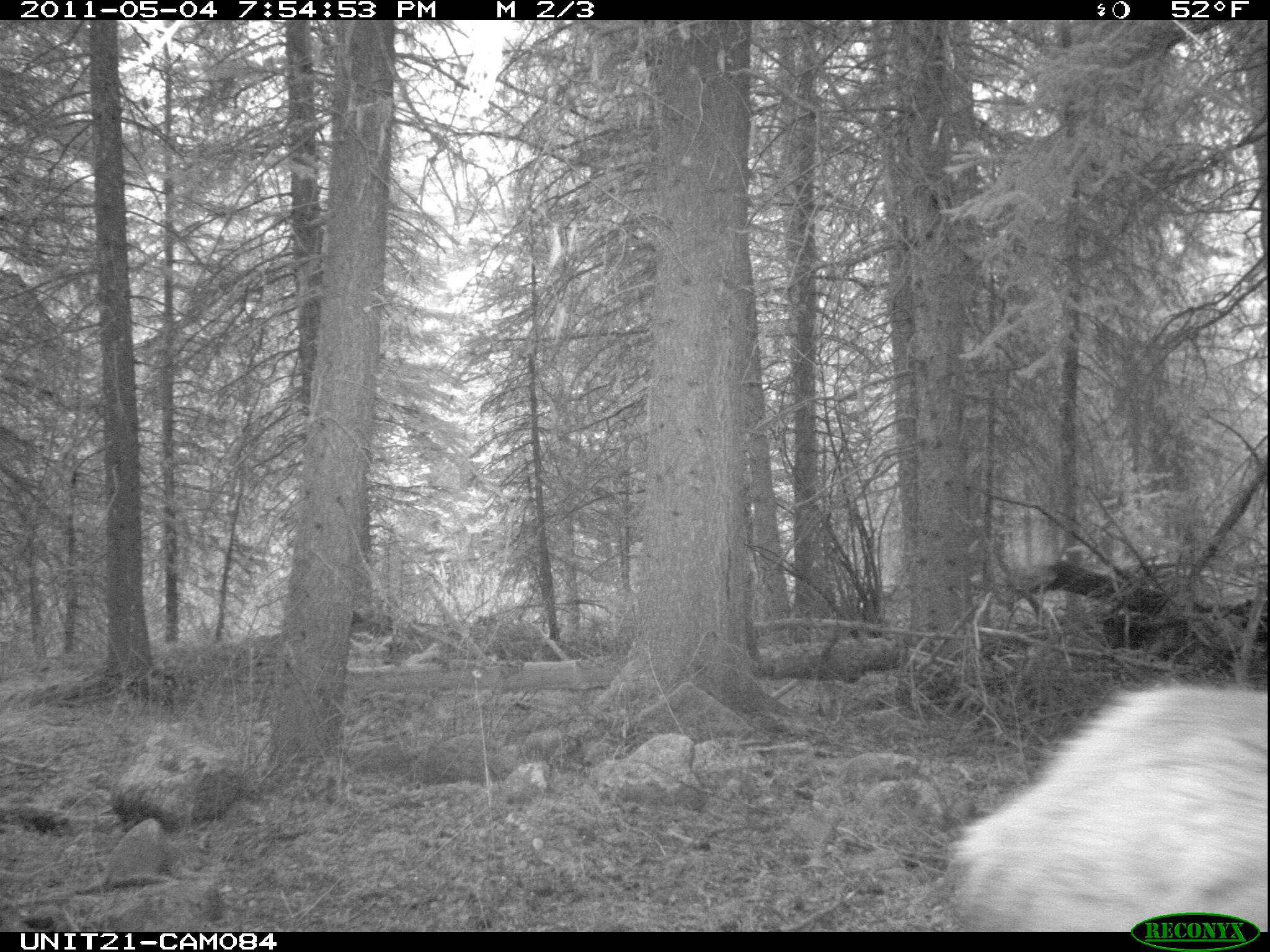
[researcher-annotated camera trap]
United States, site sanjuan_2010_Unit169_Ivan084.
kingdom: Animalia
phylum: Chordata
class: Mammalia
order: Artiodactyla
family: Cervidae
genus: Cervus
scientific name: Cervus elaphus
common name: red deer